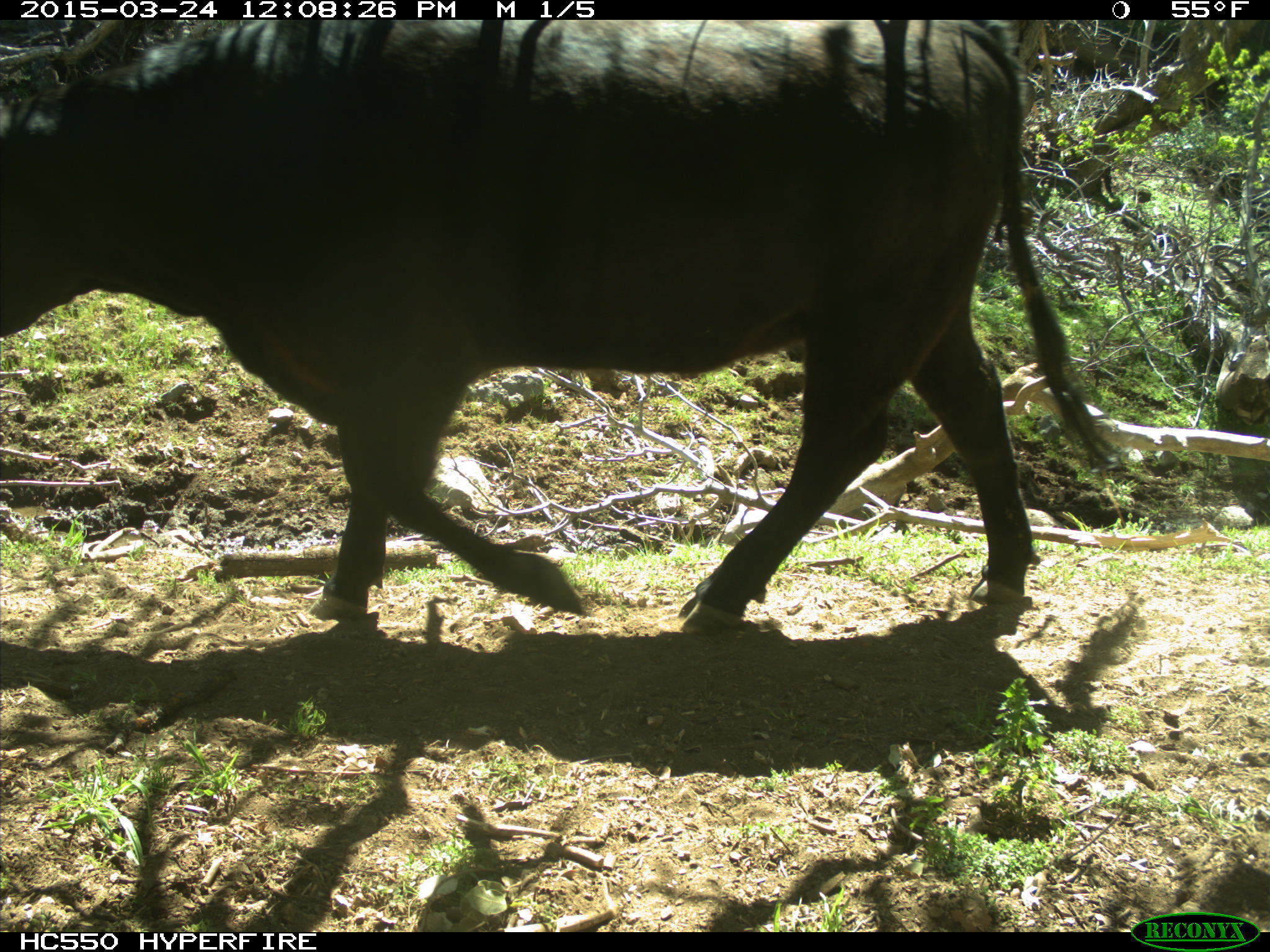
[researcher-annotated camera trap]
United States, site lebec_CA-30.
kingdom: Animalia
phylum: Chordata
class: Mammalia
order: Artiodactyla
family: Bovidae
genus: Bos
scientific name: Bos taurus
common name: domestic cow